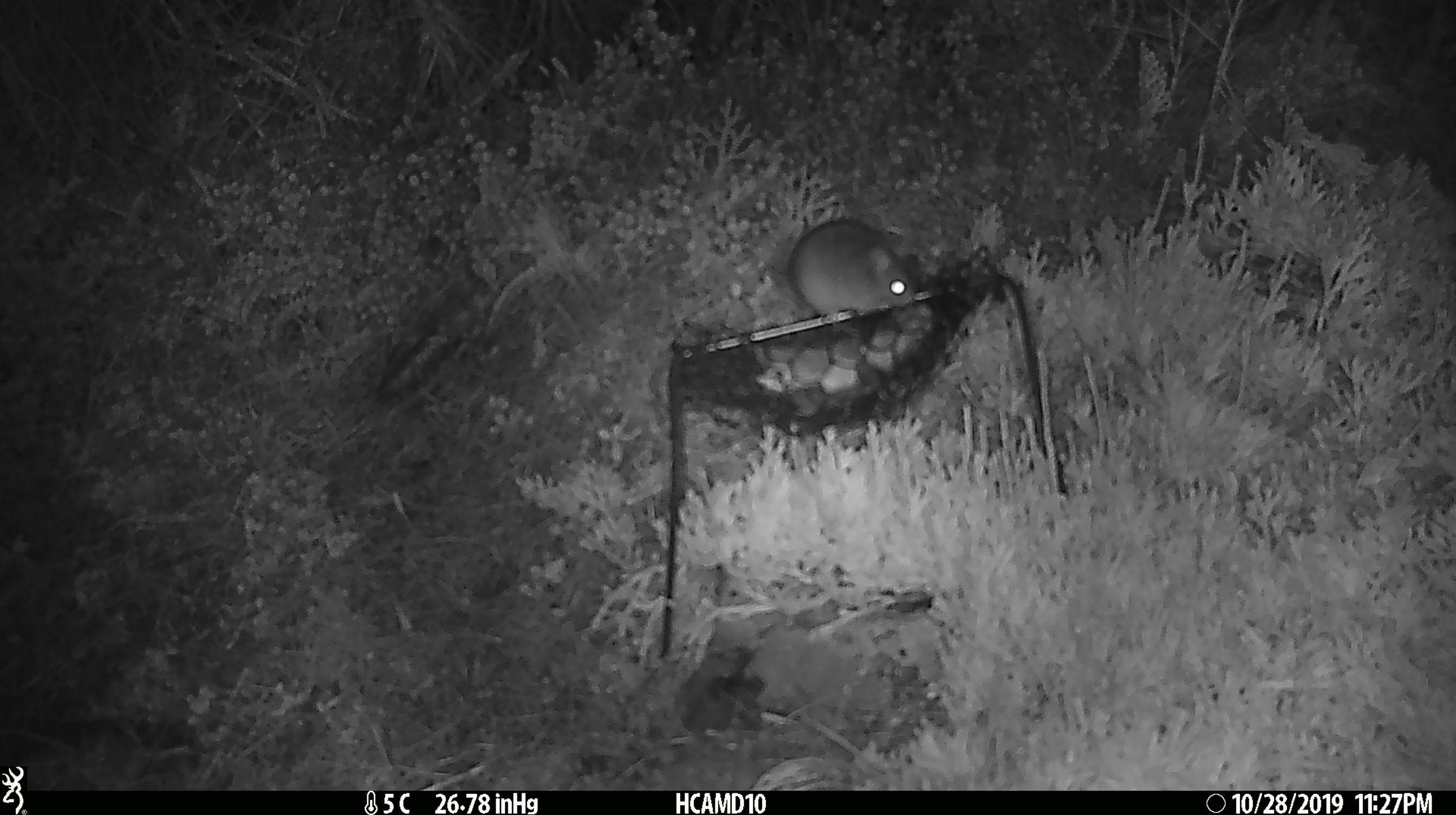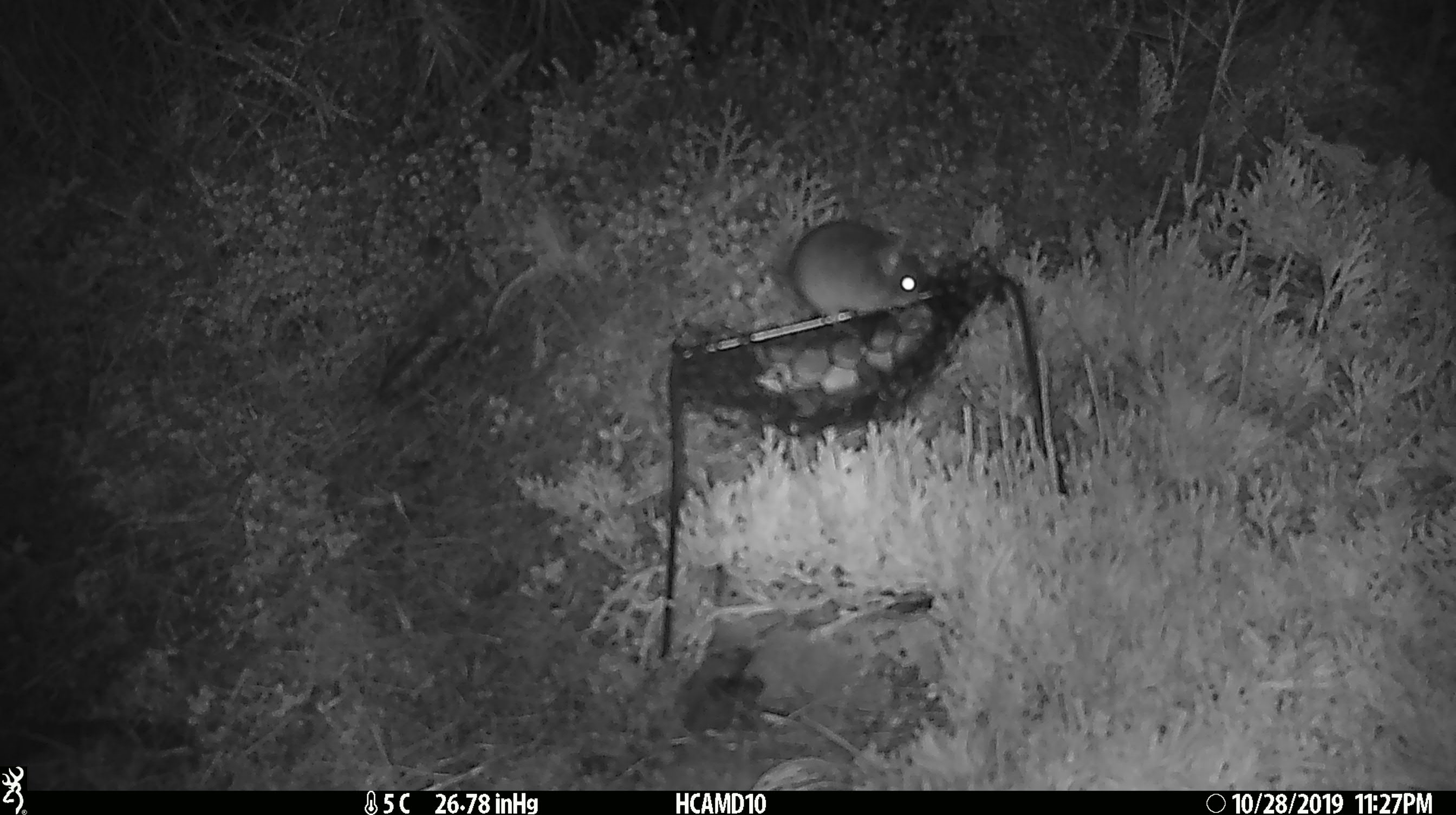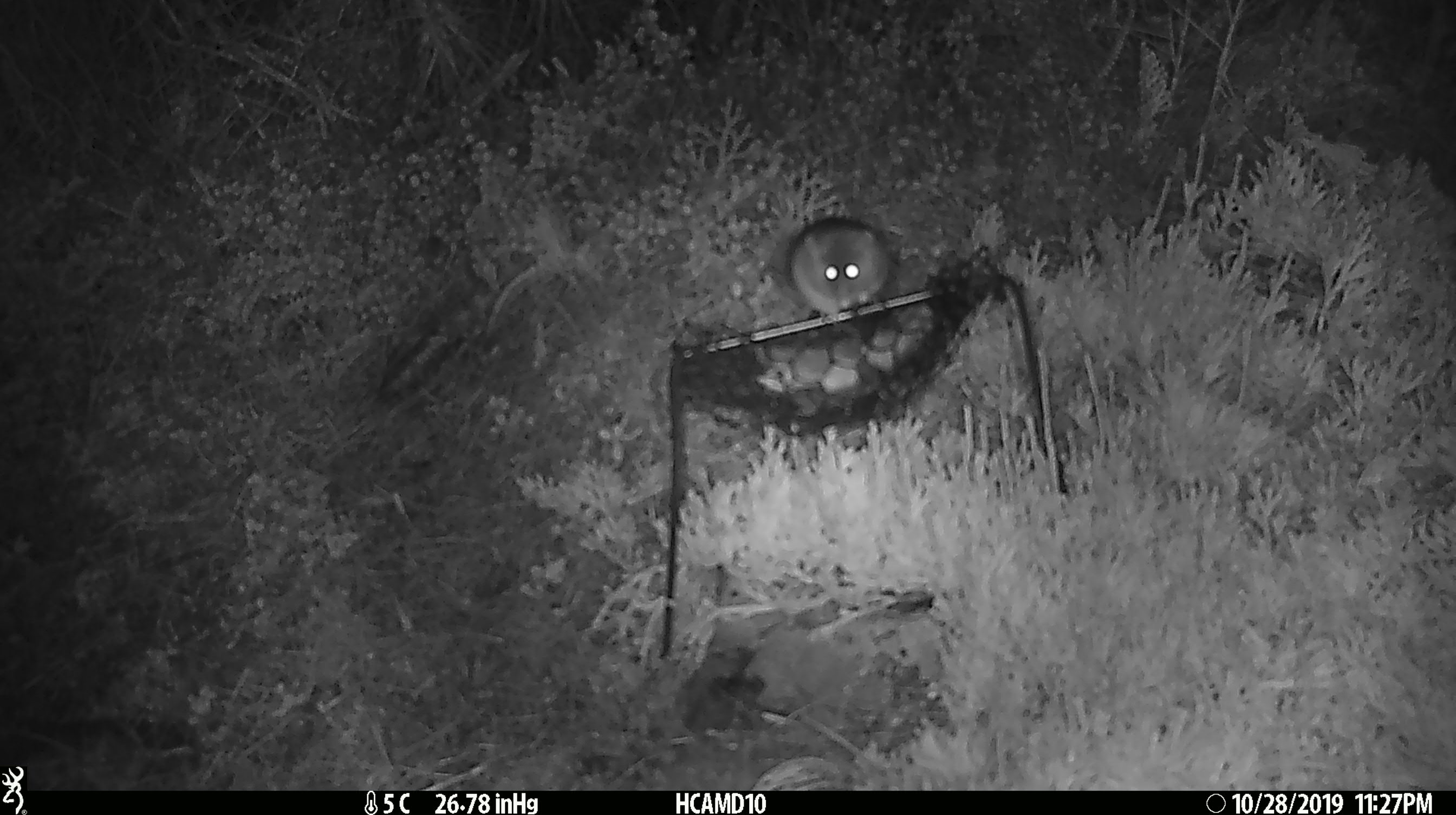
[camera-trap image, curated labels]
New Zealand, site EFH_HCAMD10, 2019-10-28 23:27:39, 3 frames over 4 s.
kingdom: Animalia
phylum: Chordata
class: Mammalia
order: Rodentia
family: Muridae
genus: Mus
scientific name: Mus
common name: mouse